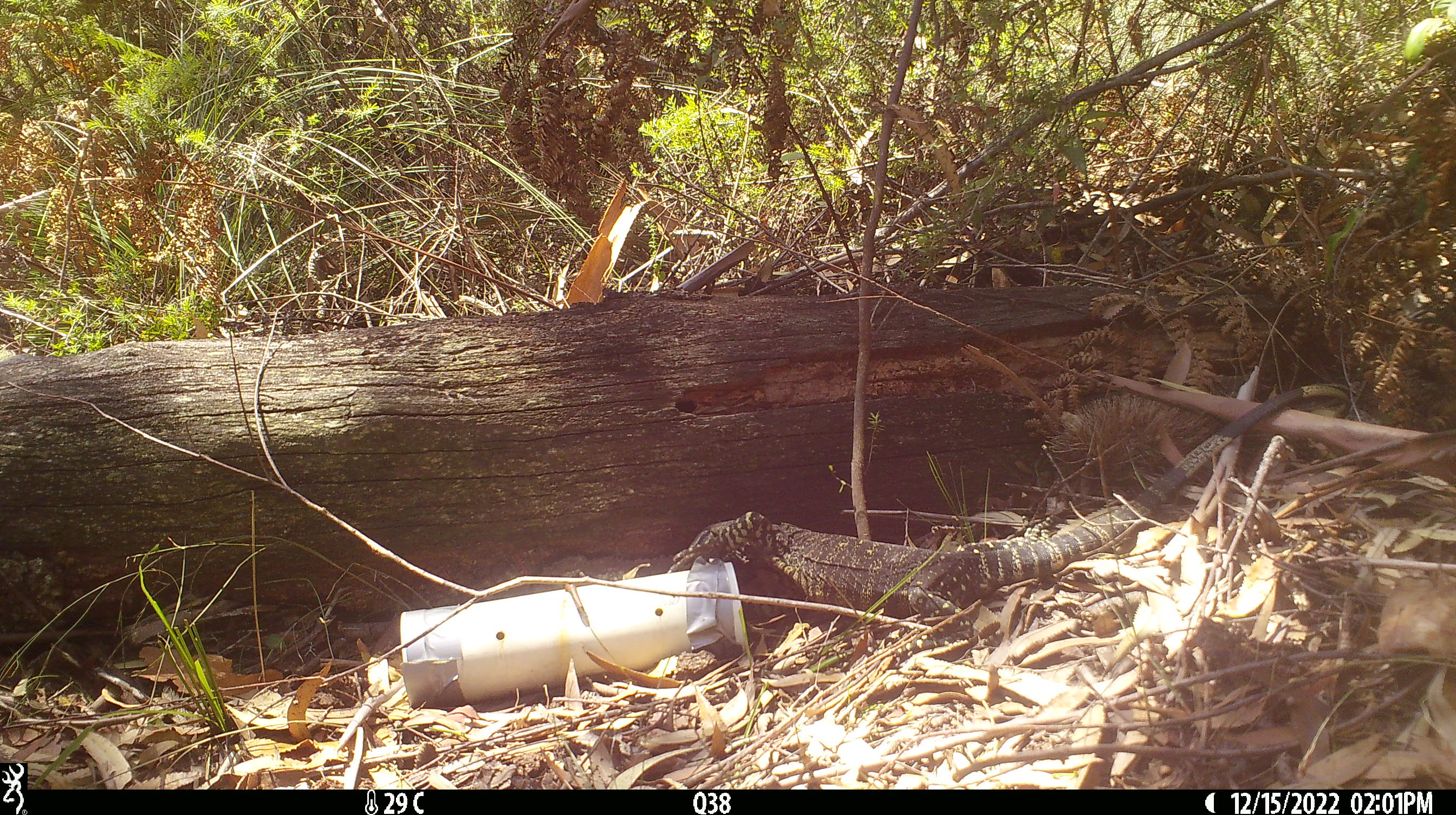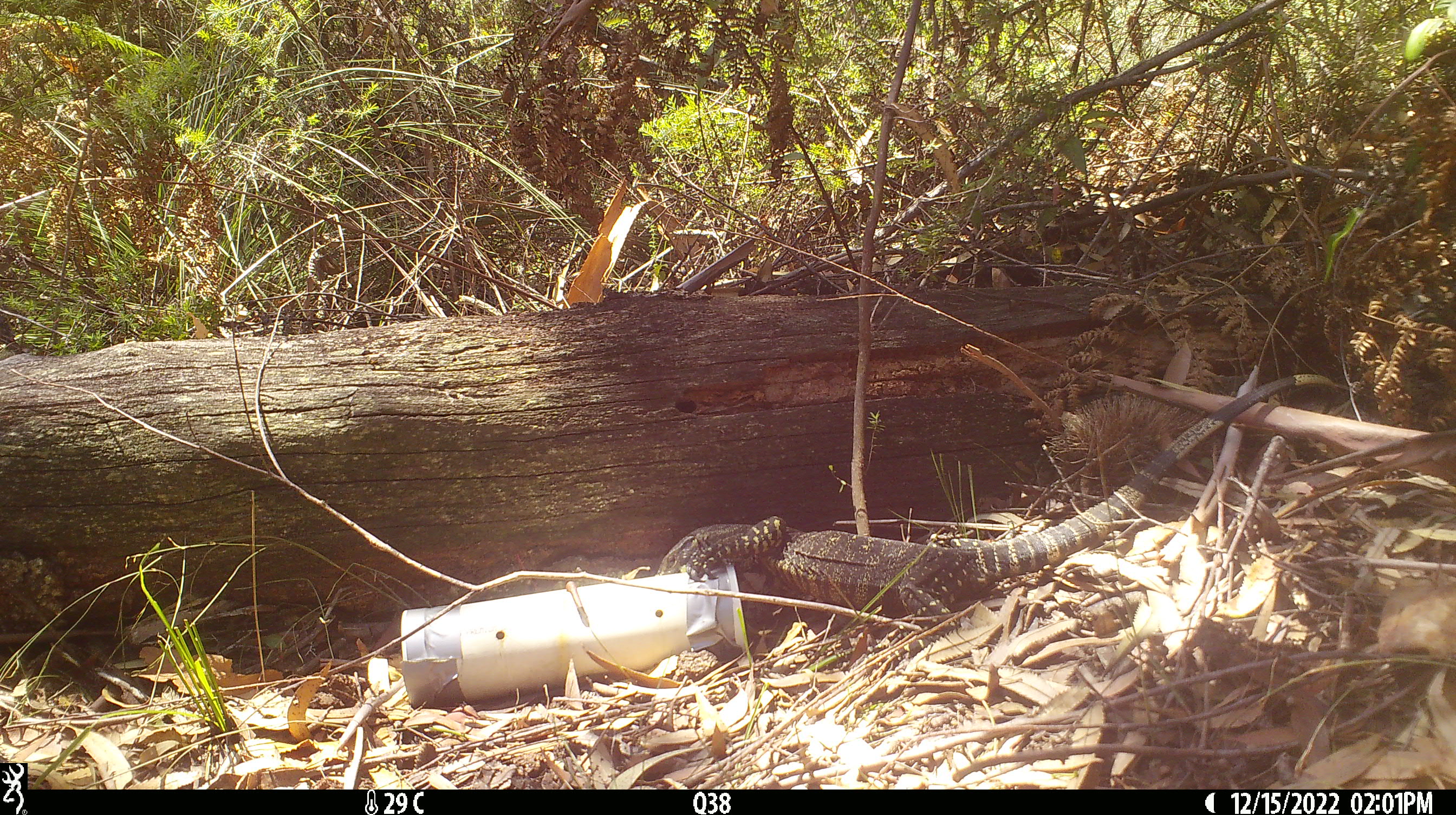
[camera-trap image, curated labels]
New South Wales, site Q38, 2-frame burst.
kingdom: Animalia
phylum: Chordata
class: Reptilia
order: Squamata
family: Varanidae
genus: Varanus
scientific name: Varanus varius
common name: lace monitor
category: goanna